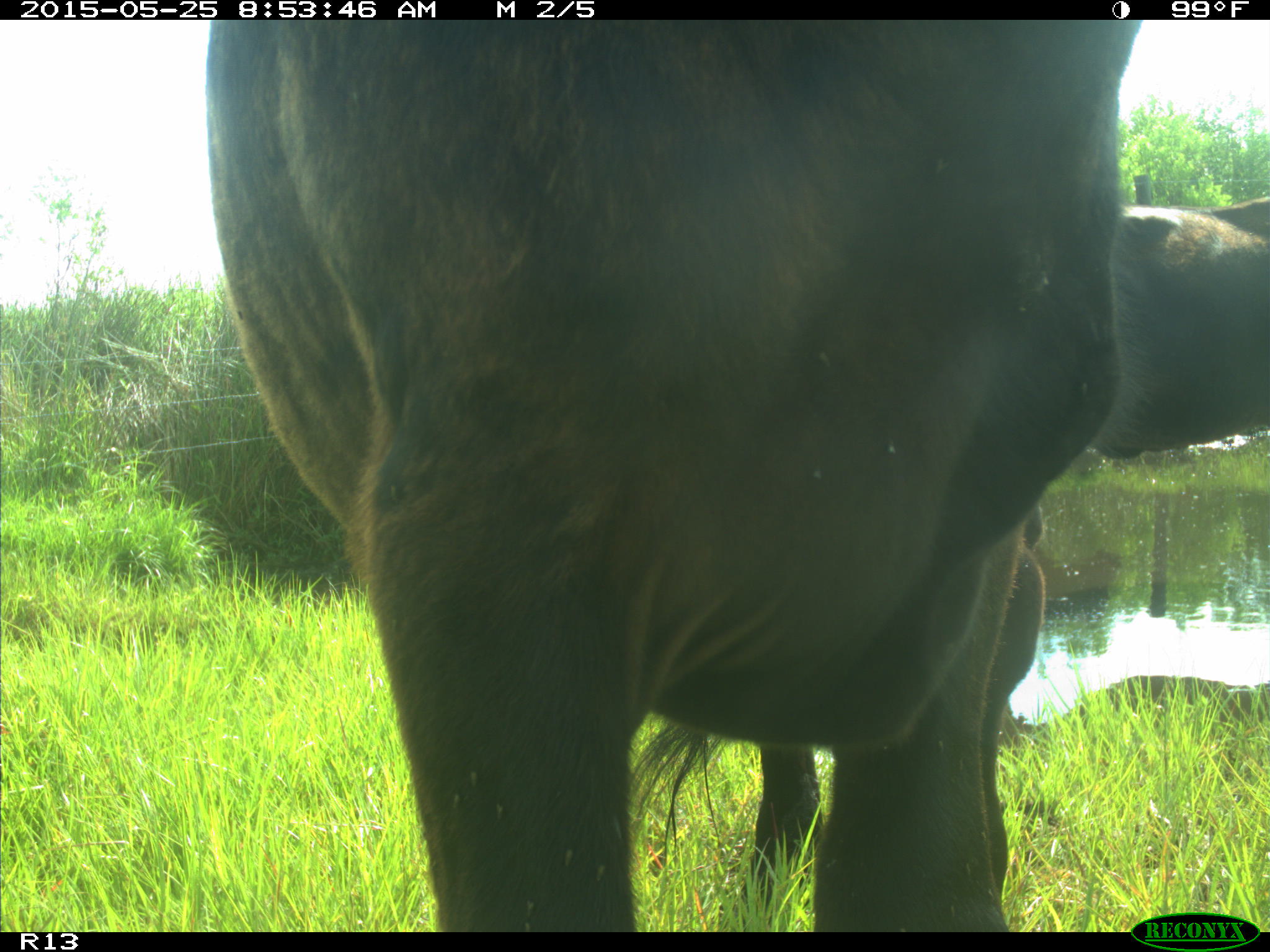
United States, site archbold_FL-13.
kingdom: Animalia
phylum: Chordata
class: Mammalia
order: Artiodactyla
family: Bovidae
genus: Bos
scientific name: Bos taurus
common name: domestic cow